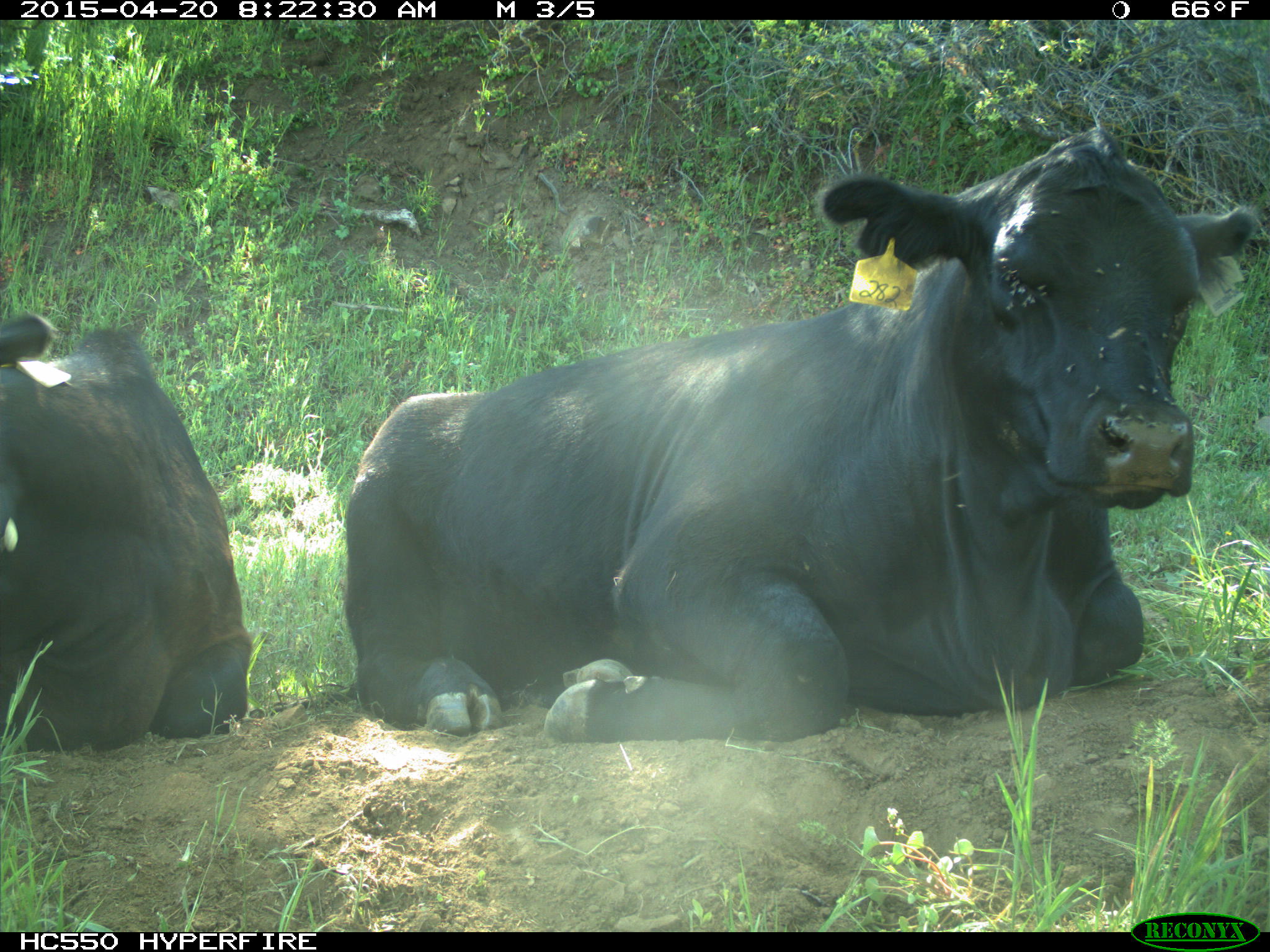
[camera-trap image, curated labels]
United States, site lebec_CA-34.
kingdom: Animalia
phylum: Chordata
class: Mammalia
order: Artiodactyla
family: Bovidae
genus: Bos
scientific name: Bos taurus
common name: domestic cow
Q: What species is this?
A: Bos taurus (domestic cow).